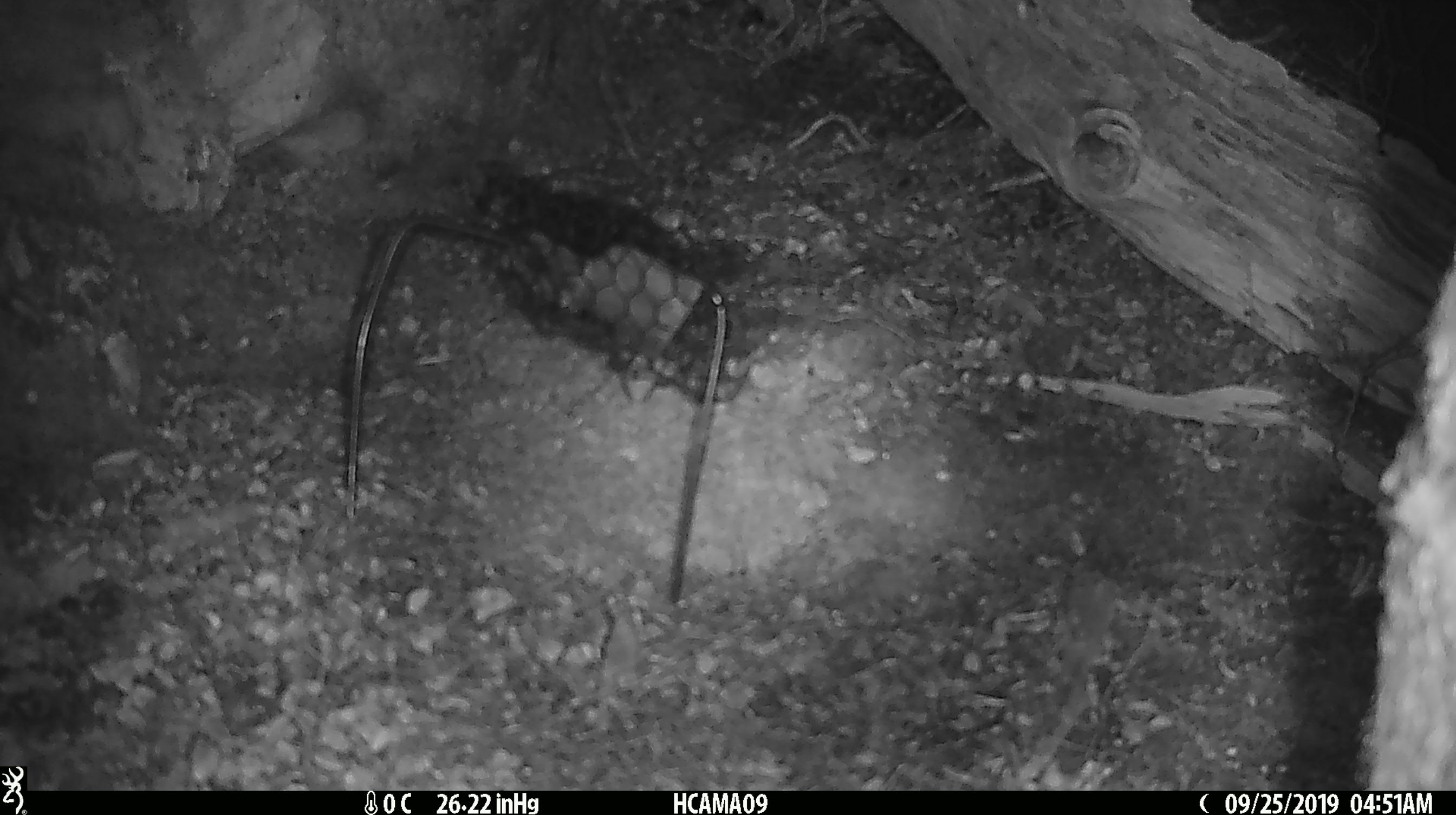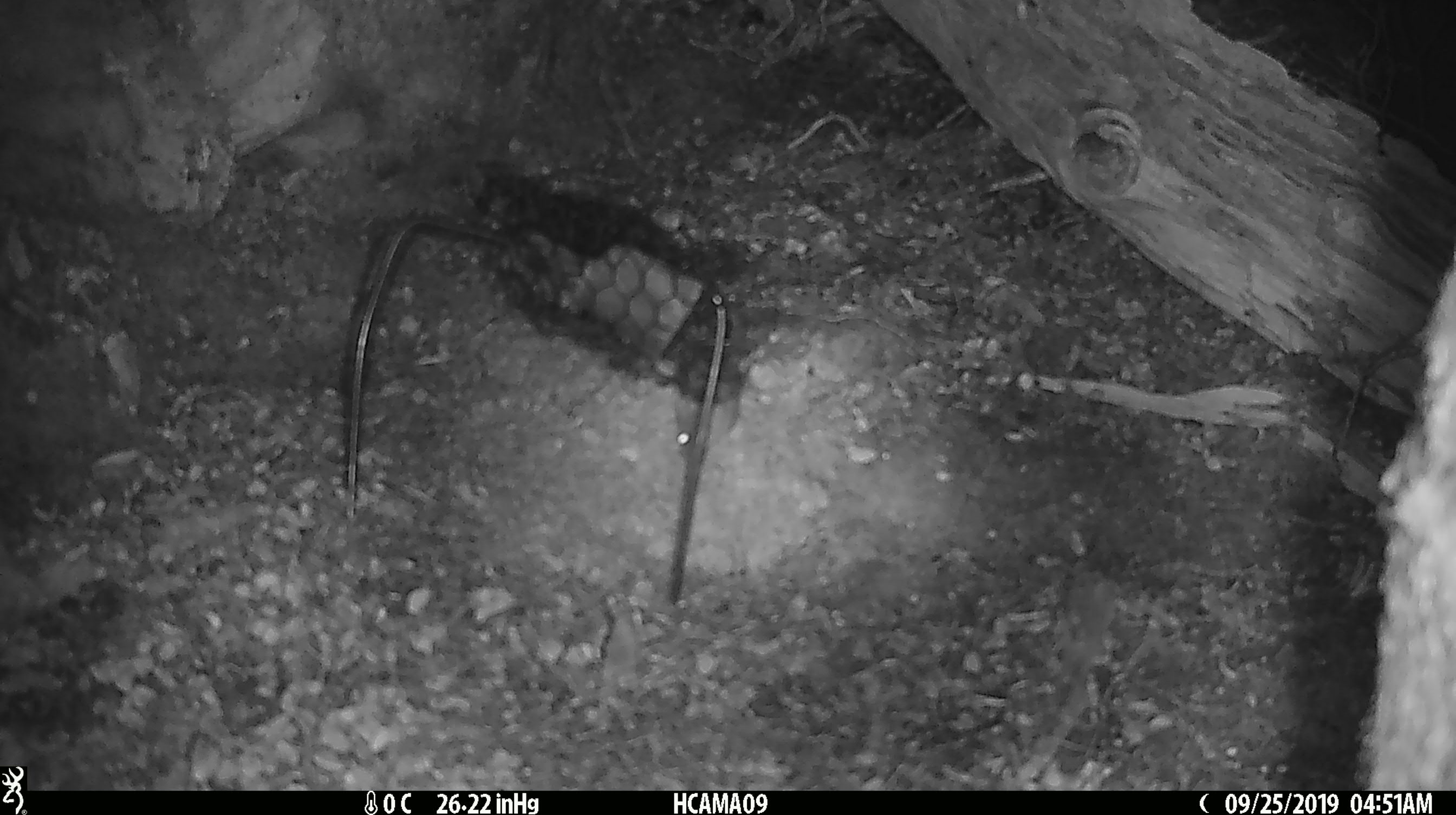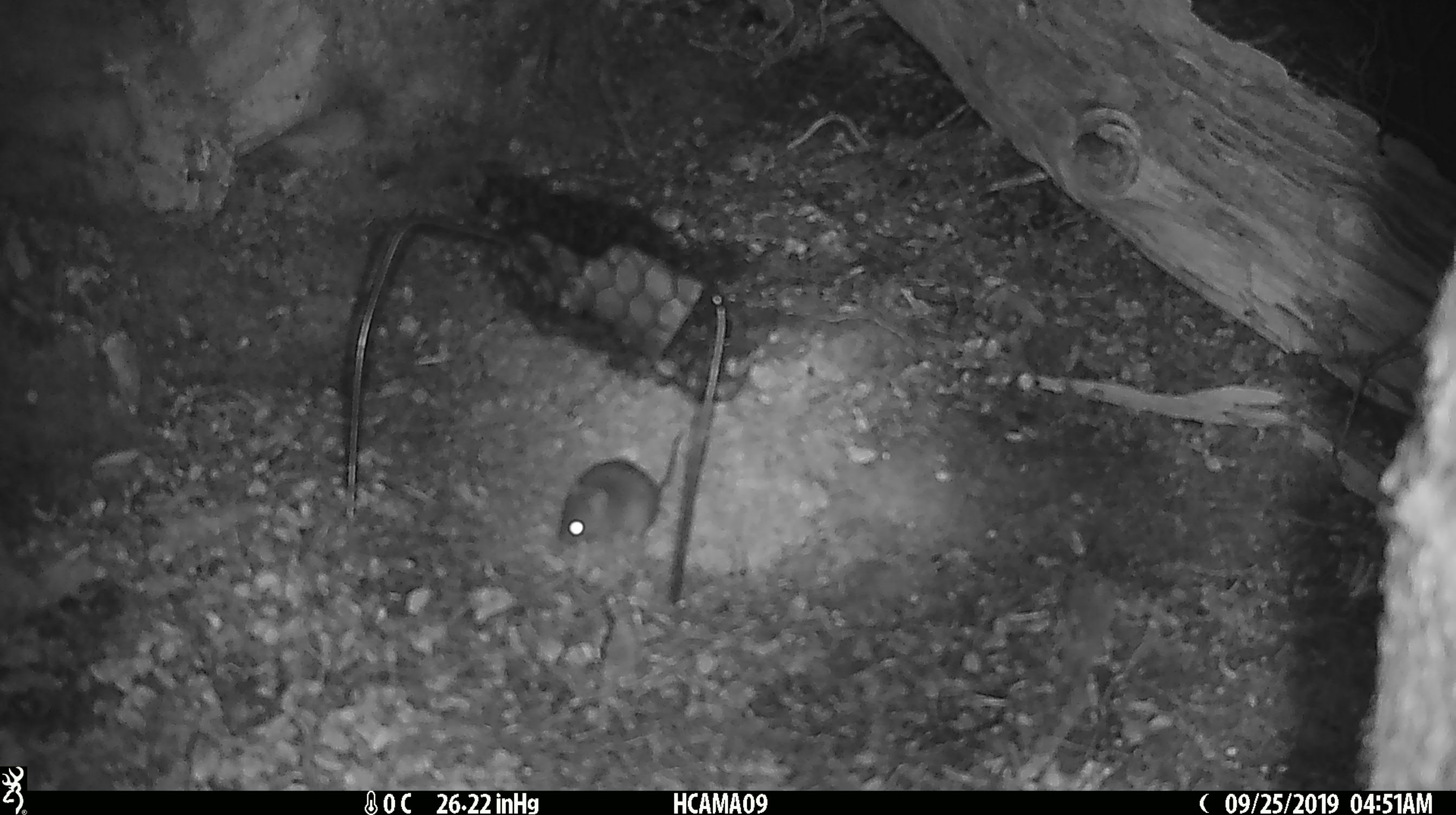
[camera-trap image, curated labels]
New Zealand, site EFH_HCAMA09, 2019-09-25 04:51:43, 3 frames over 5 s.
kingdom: Animalia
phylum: Chordata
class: Mammalia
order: Rodentia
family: Muridae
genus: Mus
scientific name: Mus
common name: mouse